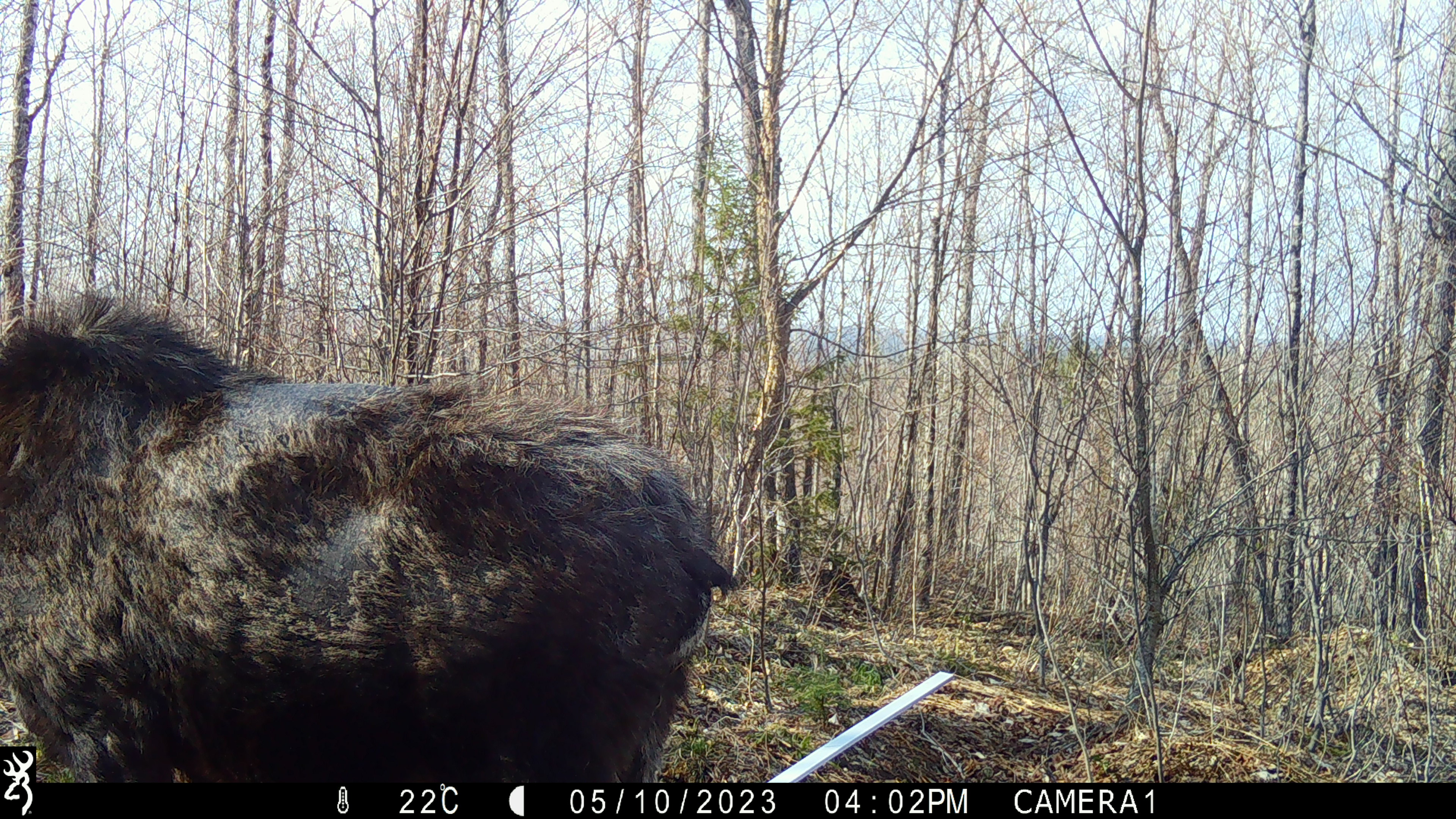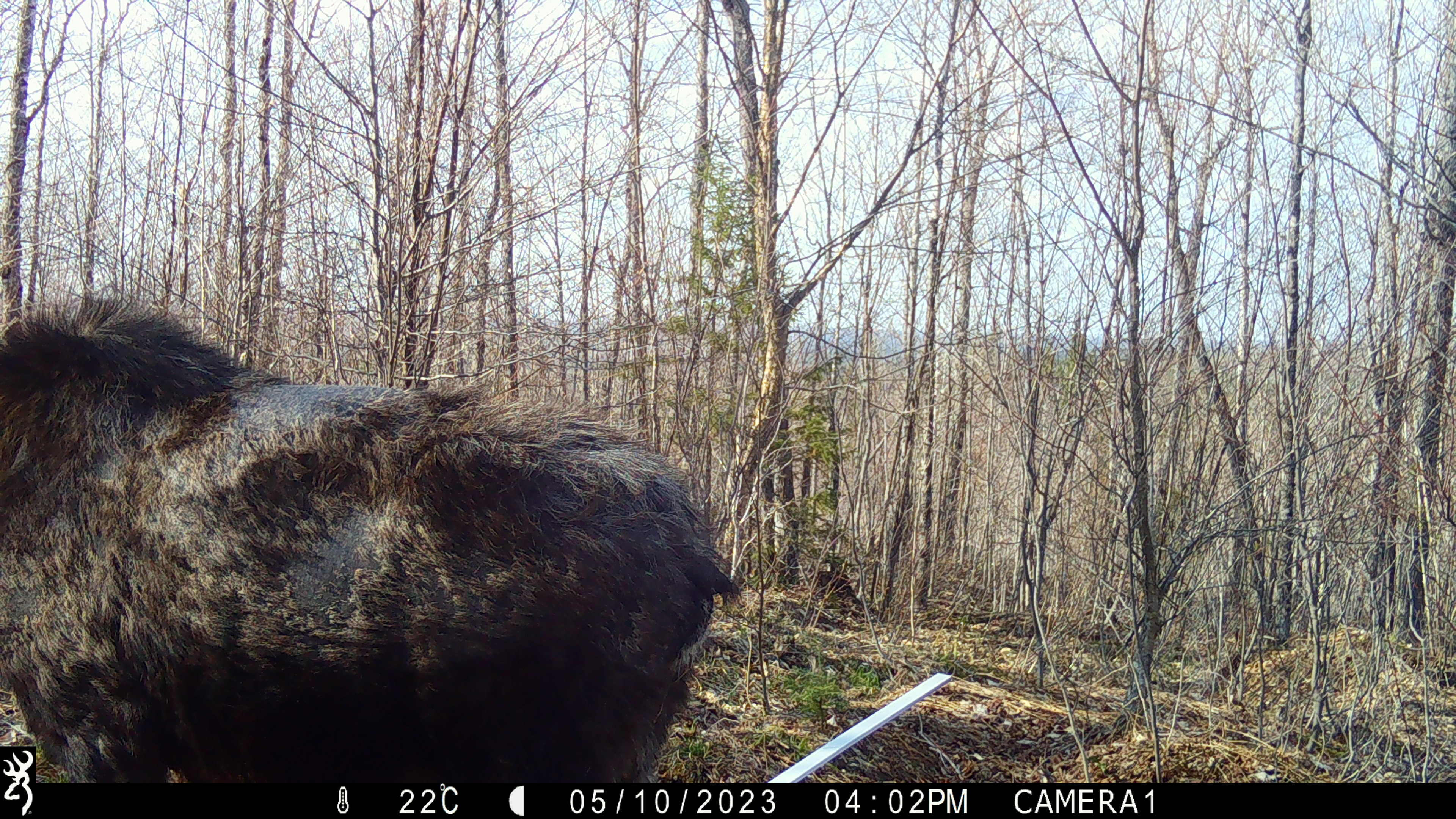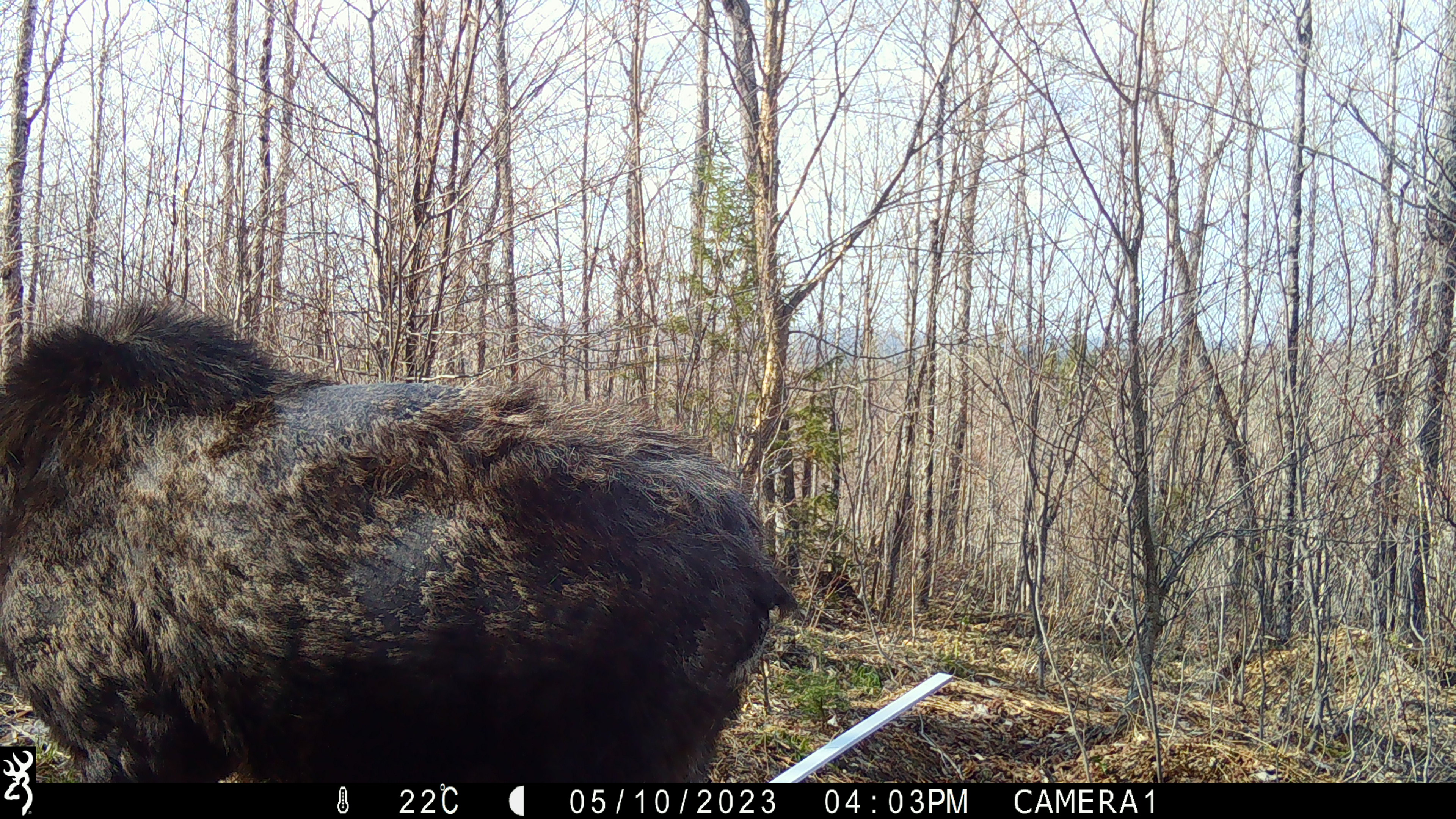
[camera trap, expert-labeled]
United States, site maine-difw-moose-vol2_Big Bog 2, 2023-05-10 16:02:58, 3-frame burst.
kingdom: Animalia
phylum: Chordata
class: Mammalia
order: Artiodactyla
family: Cervidae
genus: Alces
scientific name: Alces alces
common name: moose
Moose (Alces alces).